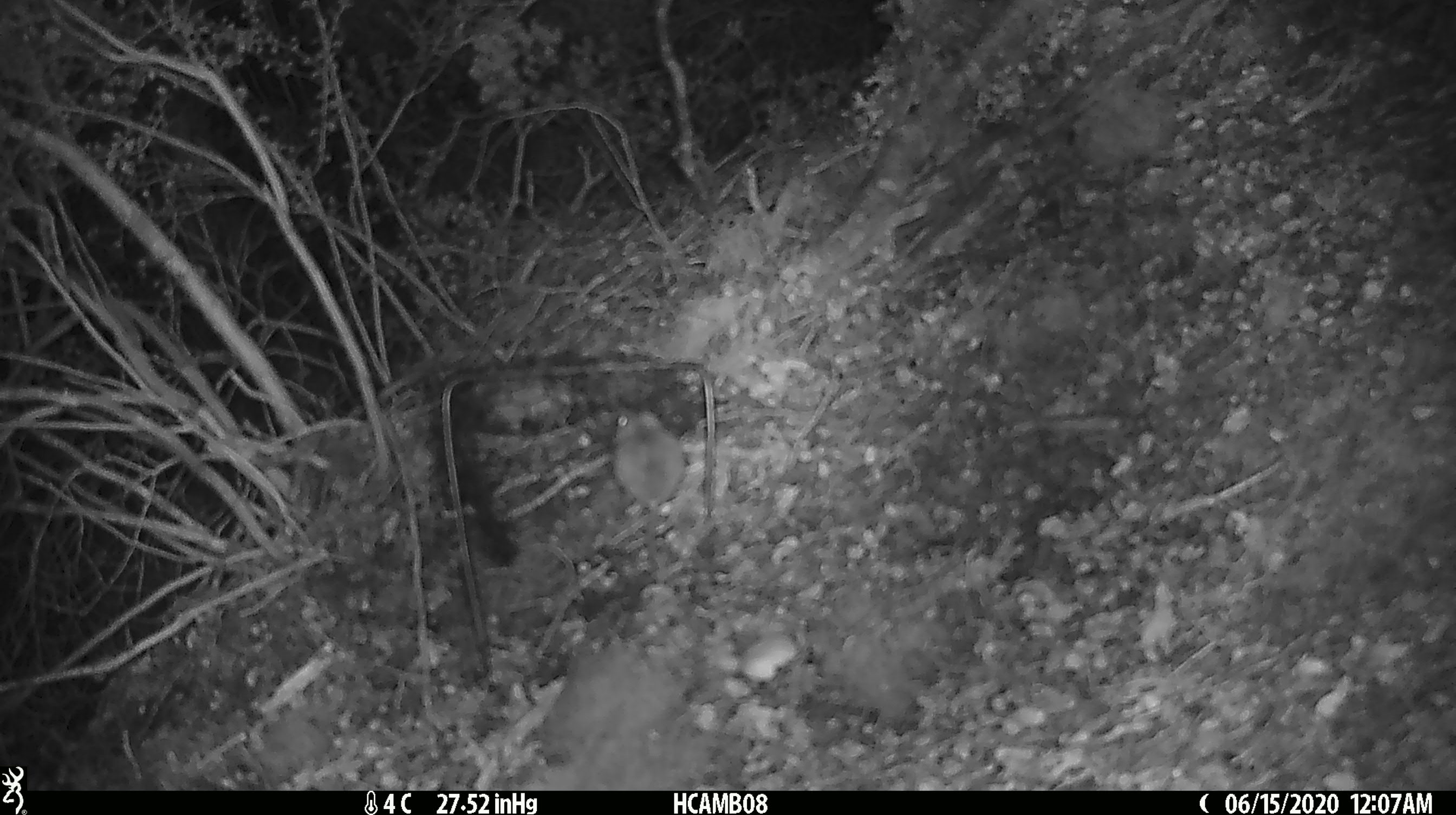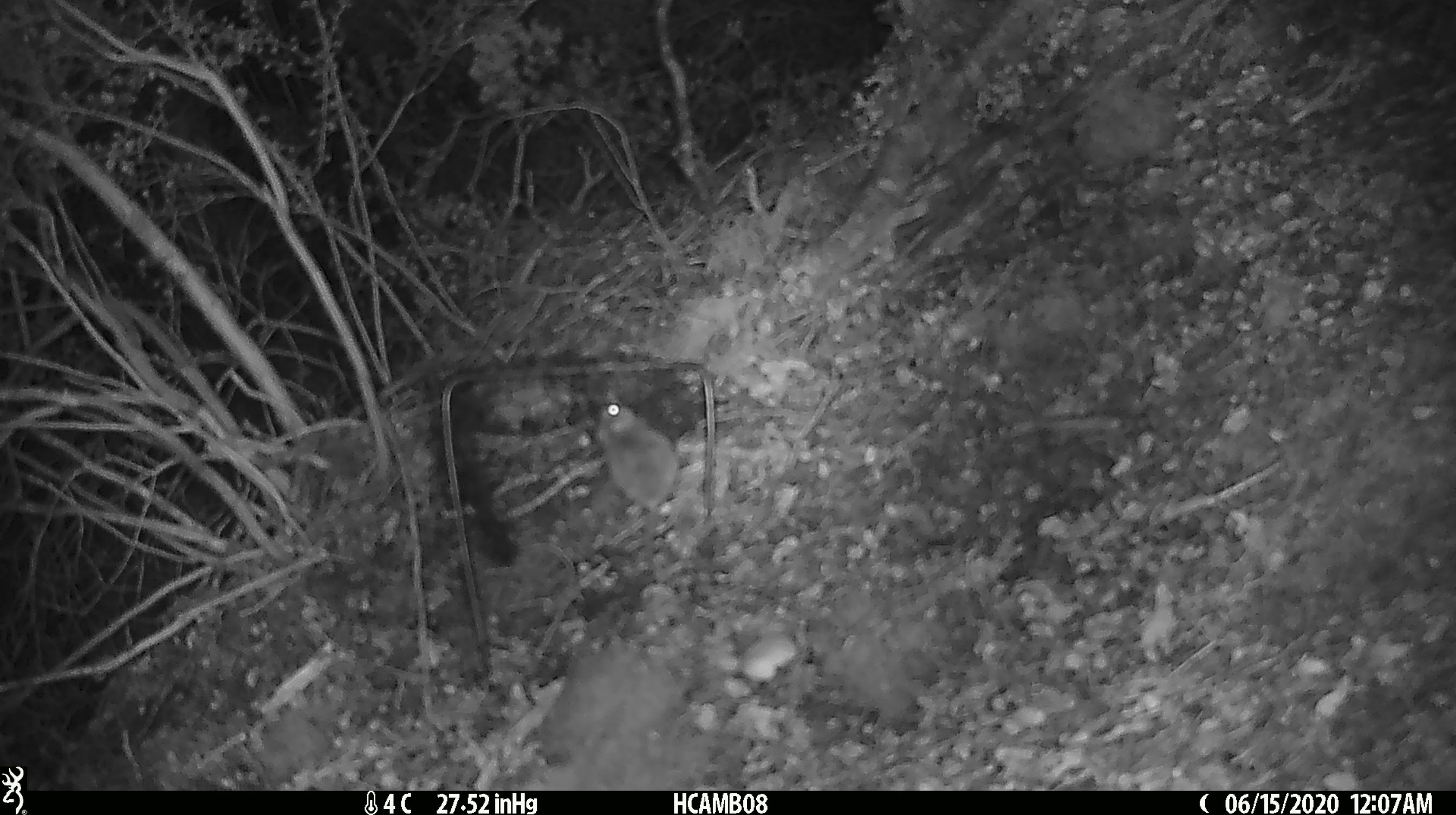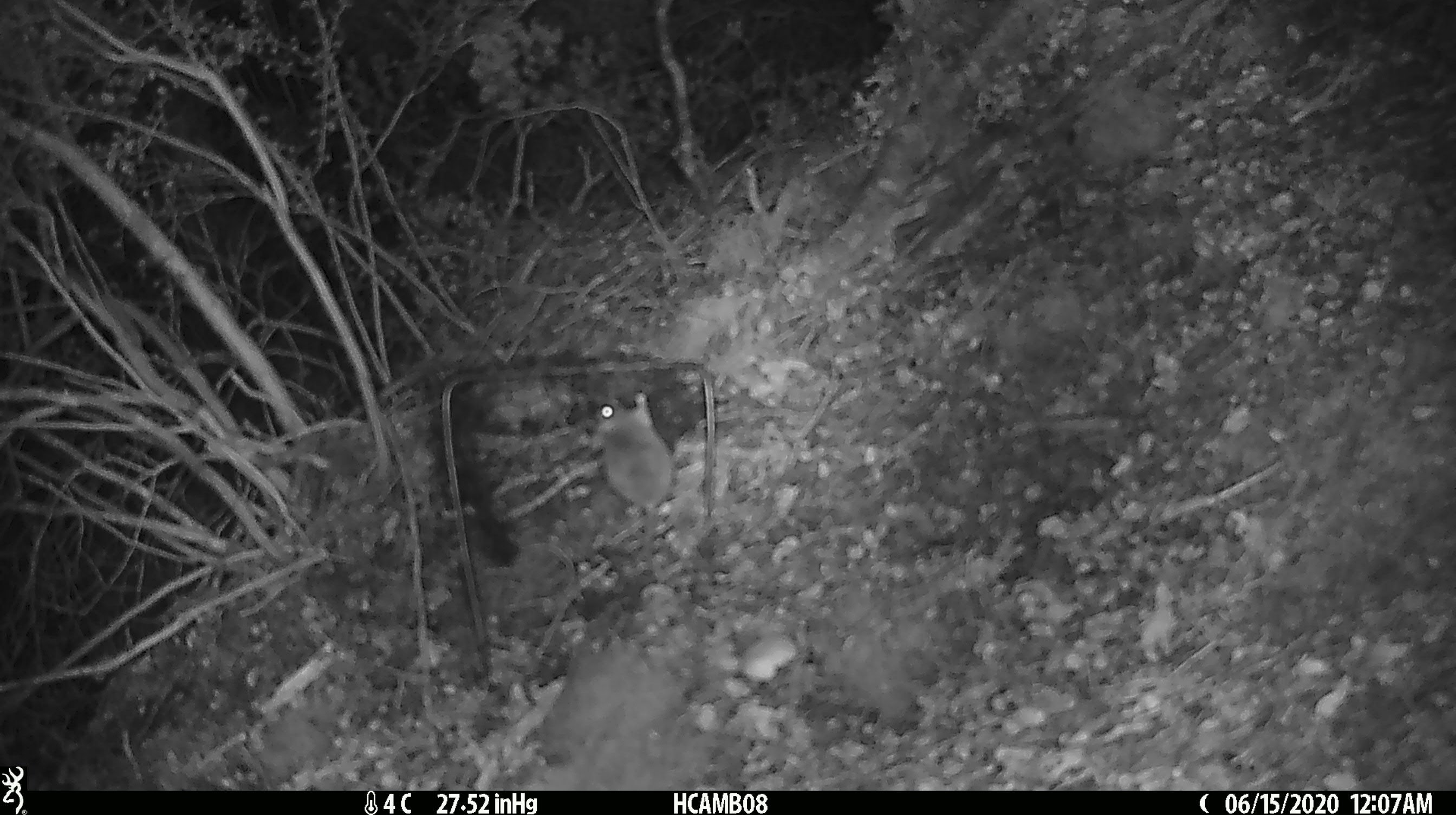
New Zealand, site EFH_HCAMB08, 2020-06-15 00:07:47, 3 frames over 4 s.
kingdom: Animalia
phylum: Chordata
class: Mammalia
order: Rodentia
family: Muridae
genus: Mus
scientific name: Mus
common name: mouse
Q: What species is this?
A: Mouse (Mus).